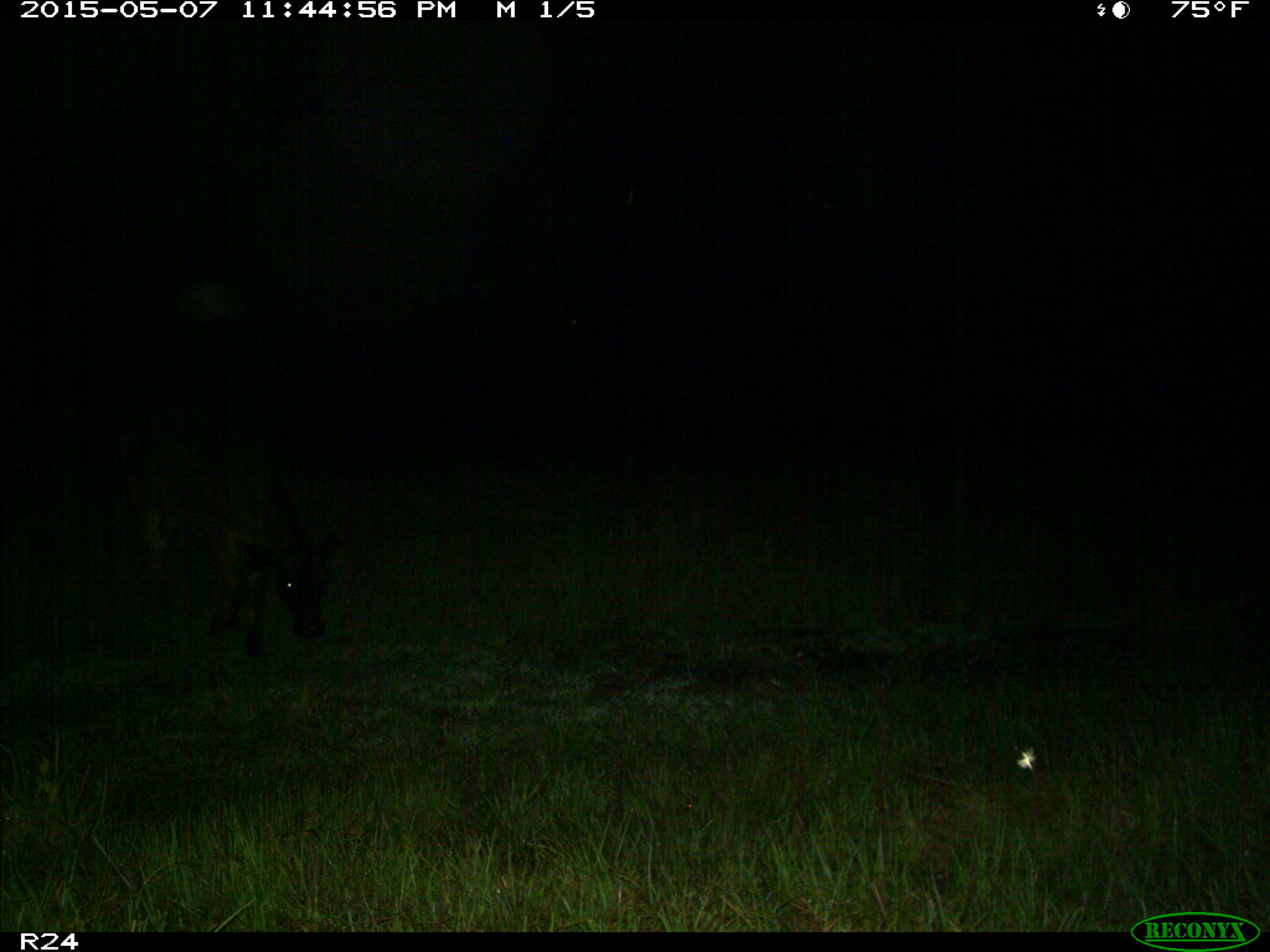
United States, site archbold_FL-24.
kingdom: Animalia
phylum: Chordata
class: Mammalia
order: Artiodactyla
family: Bovidae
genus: Bos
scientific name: Bos taurus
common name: domestic cow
Bos taurus (domestic cow).